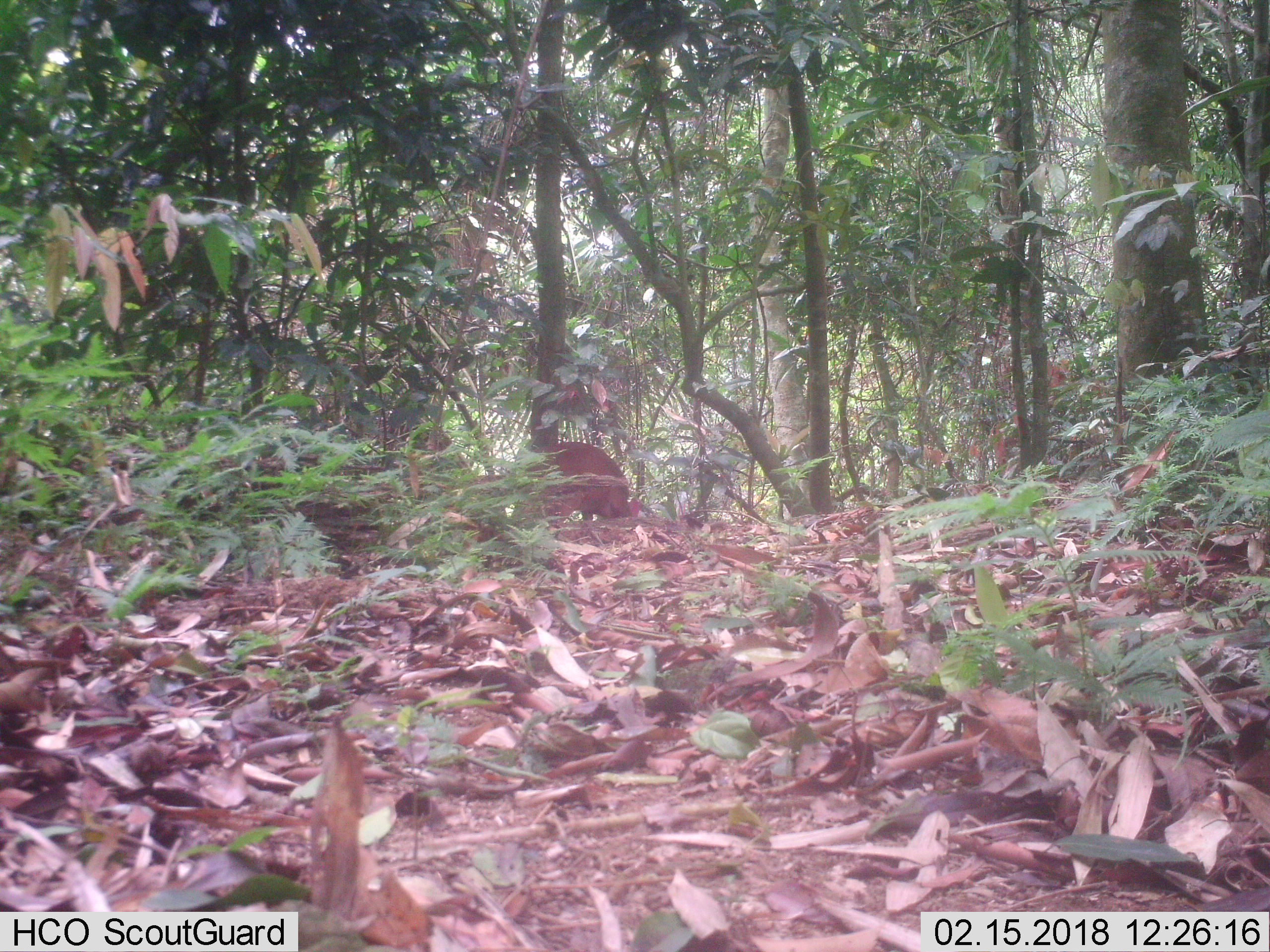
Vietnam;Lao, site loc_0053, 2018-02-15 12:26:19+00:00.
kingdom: Animalia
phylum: Chordata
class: Mammalia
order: Artiodactyla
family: Cervidae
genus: Muntiacus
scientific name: Muntiacus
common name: muntjacs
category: unidentified muntjac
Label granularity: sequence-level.